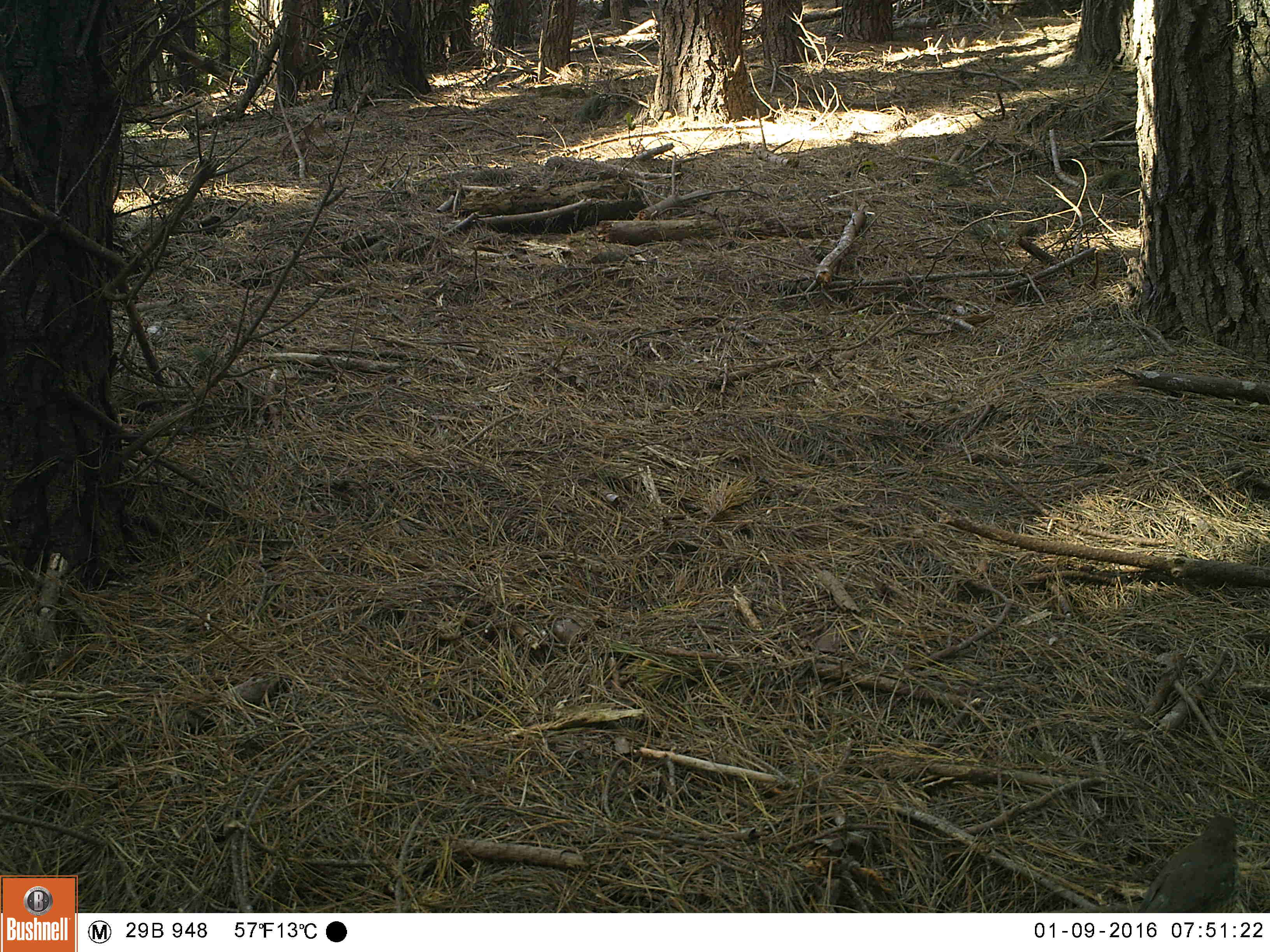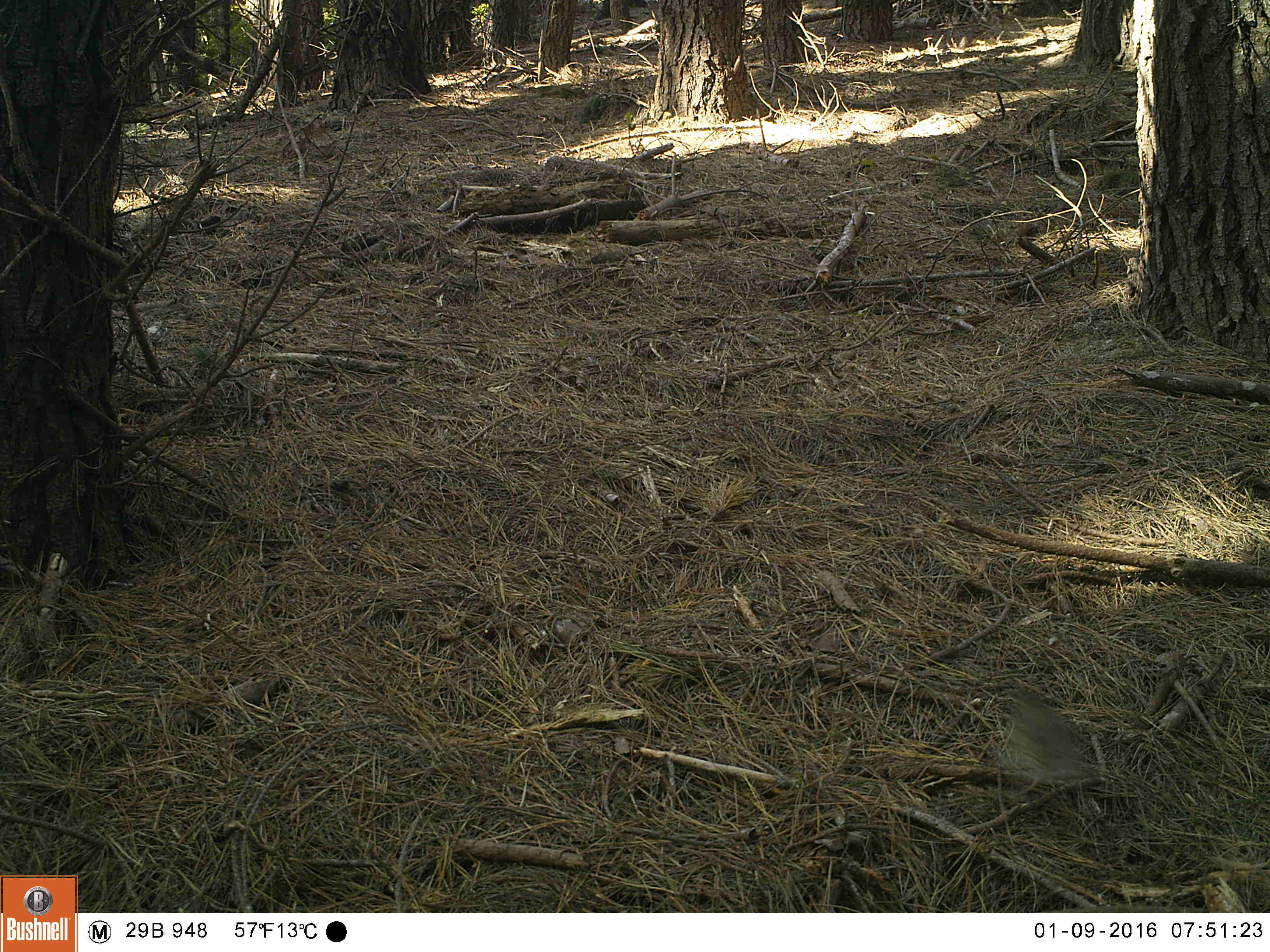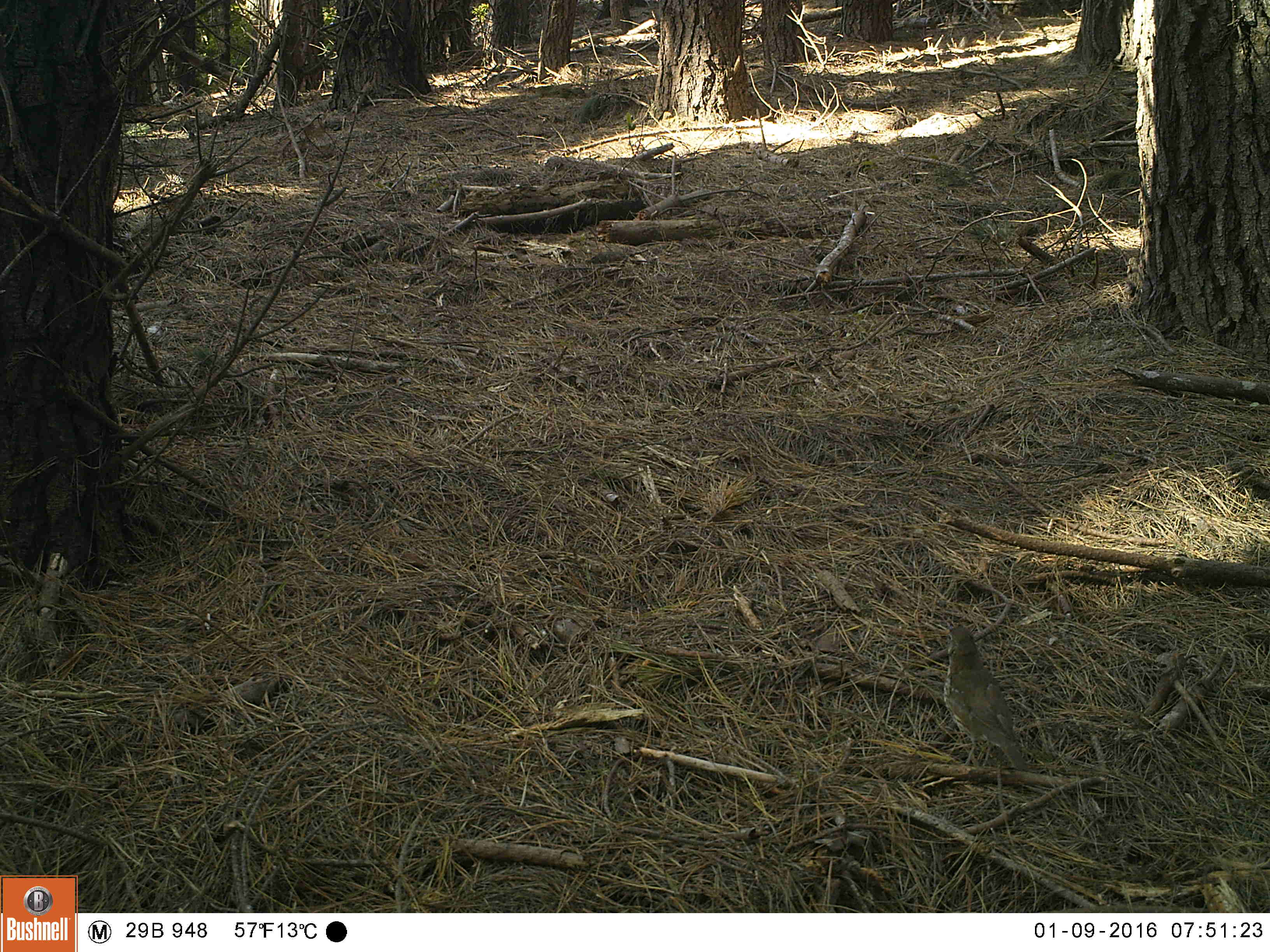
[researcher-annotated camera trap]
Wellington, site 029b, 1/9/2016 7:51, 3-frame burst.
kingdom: Animalia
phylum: Chordata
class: Aves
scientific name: Aves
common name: bird